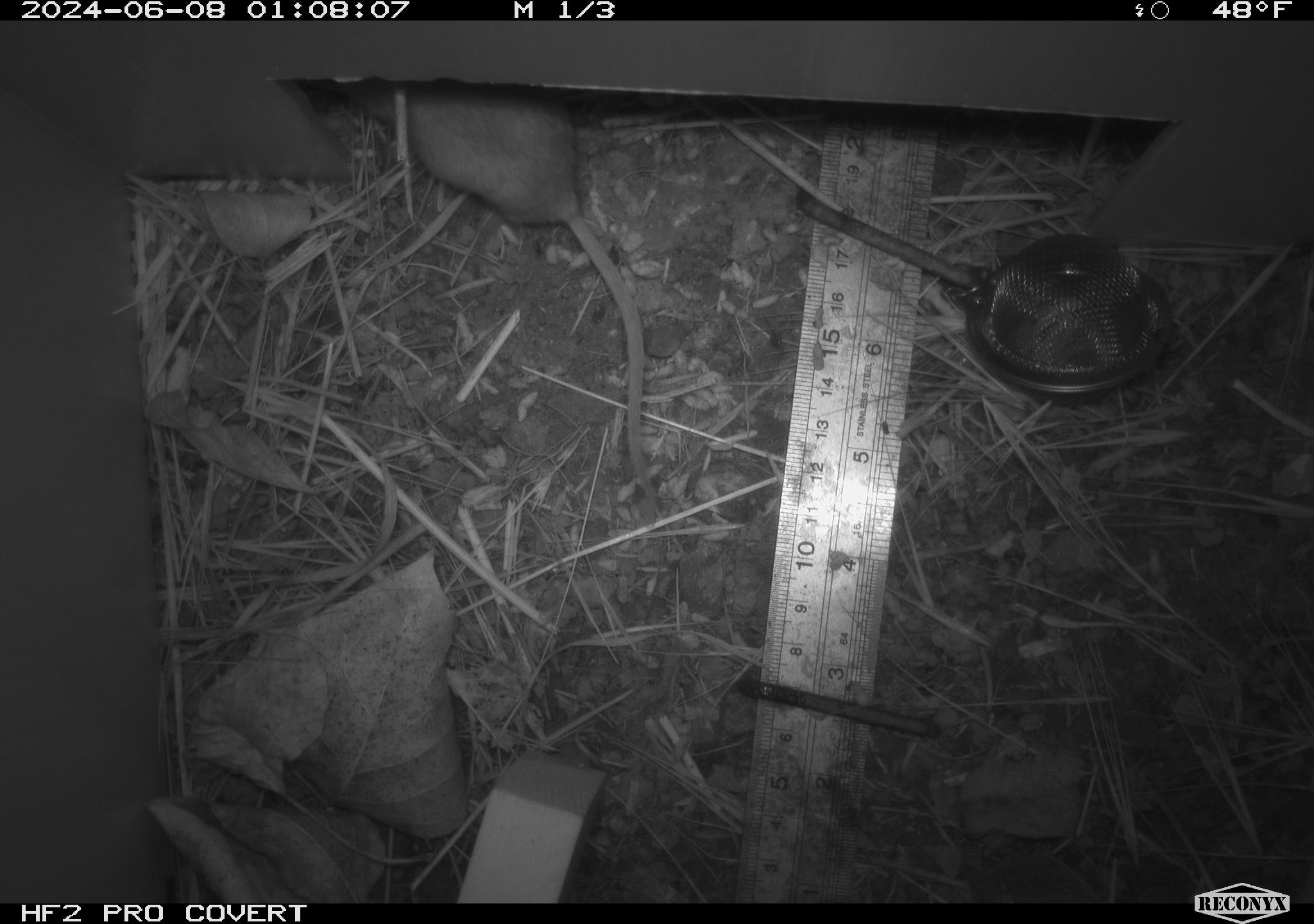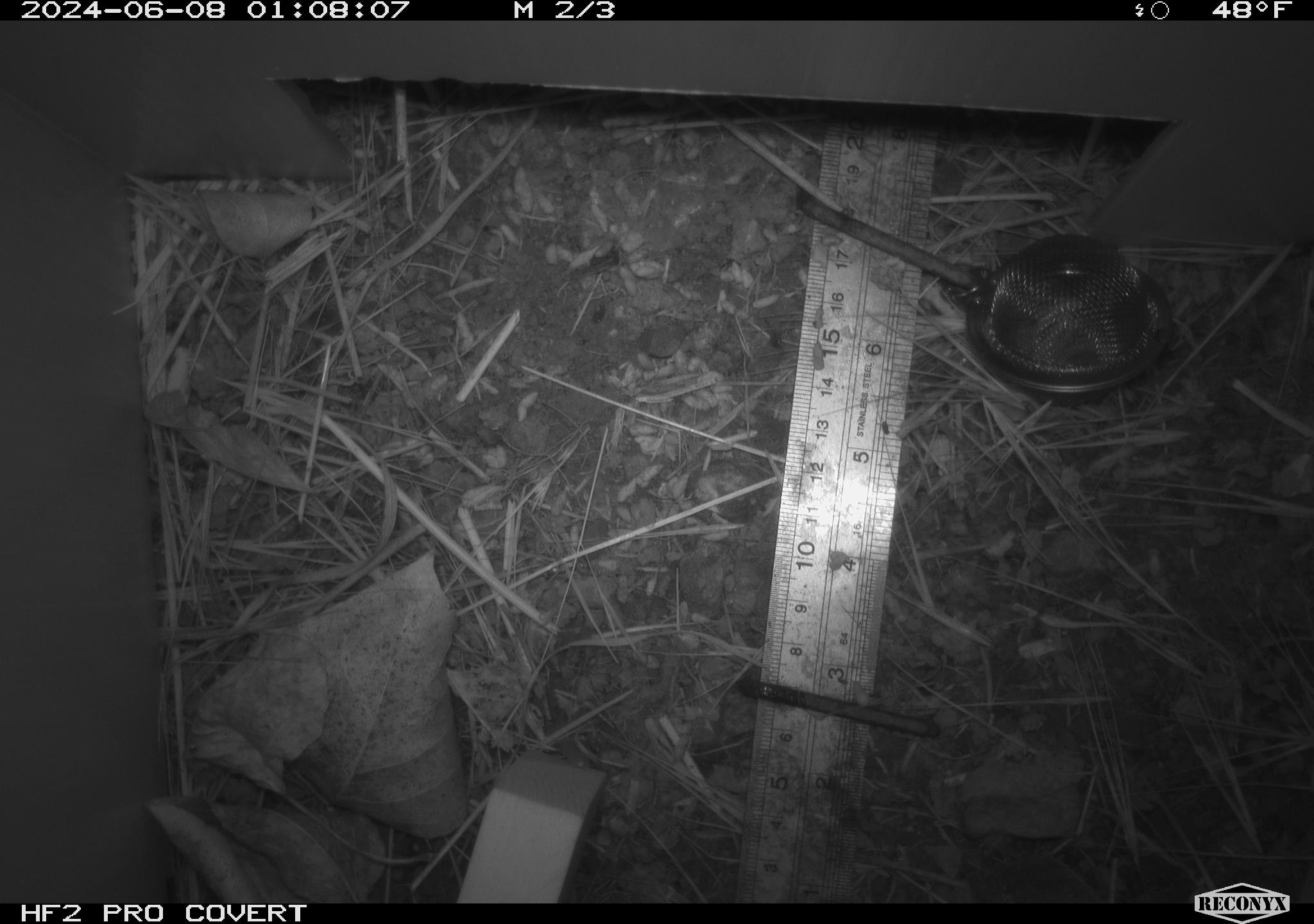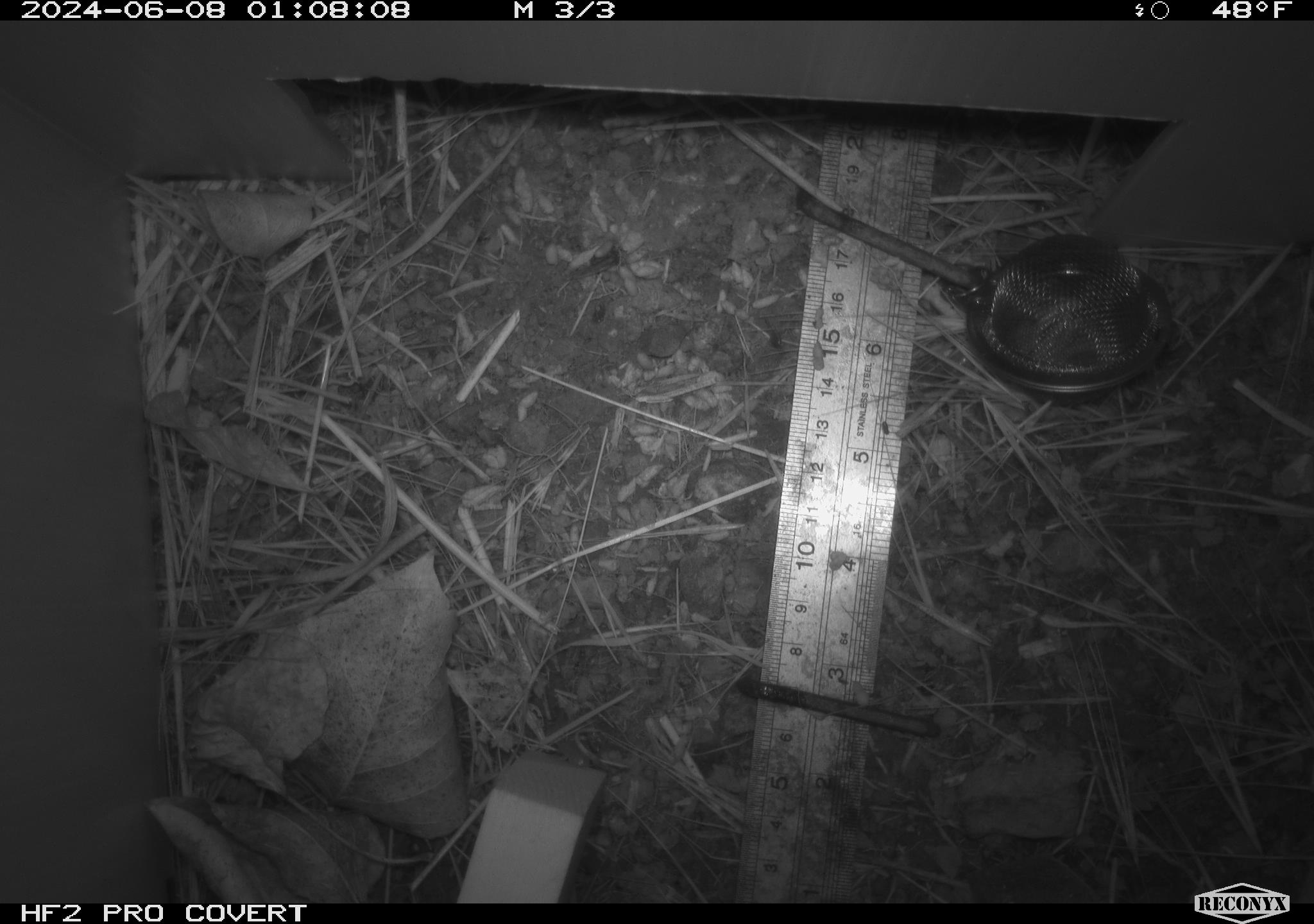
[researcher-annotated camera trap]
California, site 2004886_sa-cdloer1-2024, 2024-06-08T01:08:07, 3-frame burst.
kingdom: Animalia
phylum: Chordata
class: Mammalia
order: Rodentia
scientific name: Rodentia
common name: mouse species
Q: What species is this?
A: Mouse species (Rodentia).